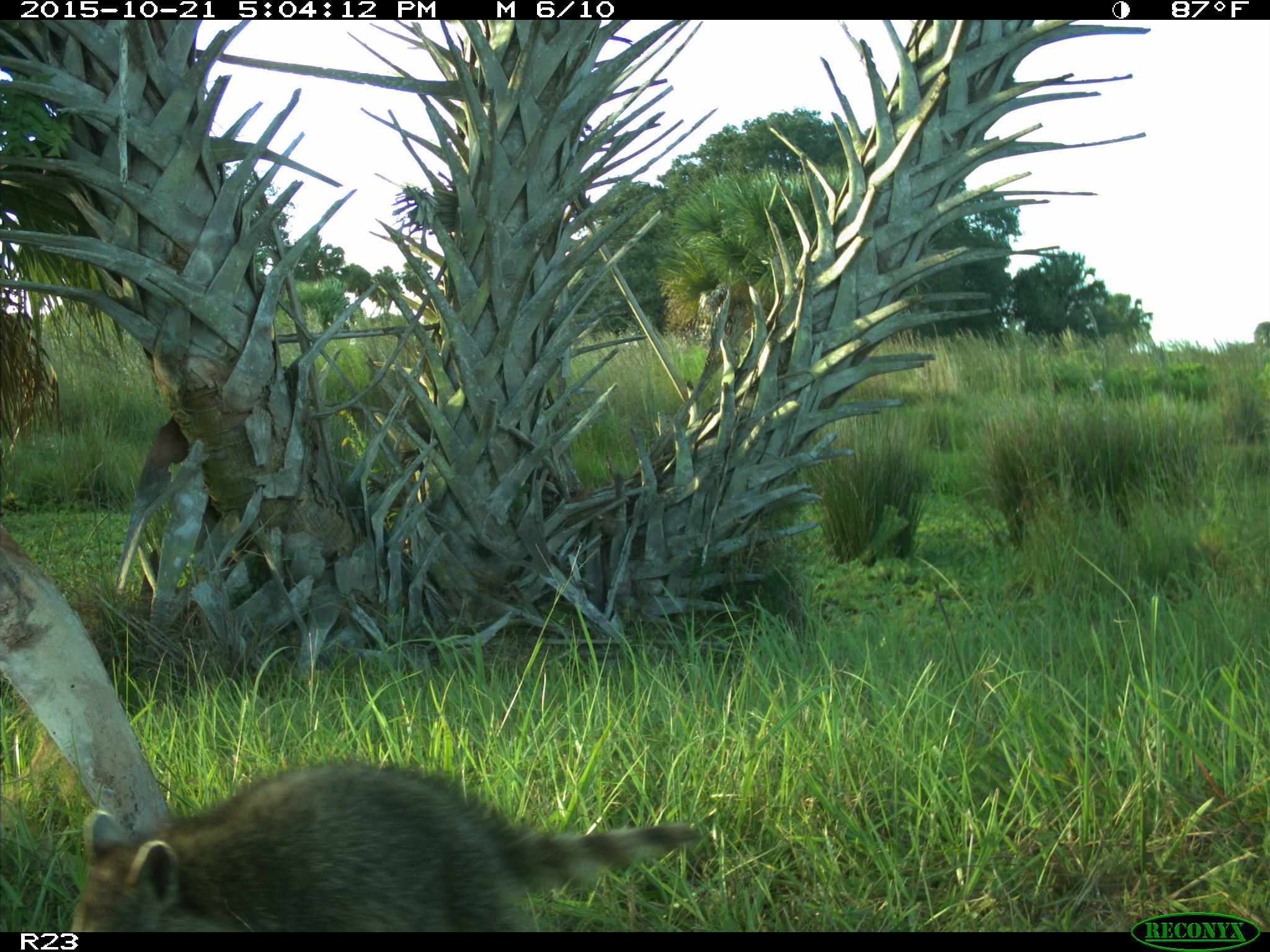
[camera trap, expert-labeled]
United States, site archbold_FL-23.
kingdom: Animalia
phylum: Chordata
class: Mammalia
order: Carnivora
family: Procyonidae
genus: Procyon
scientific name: Procyon lotor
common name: common raccoon